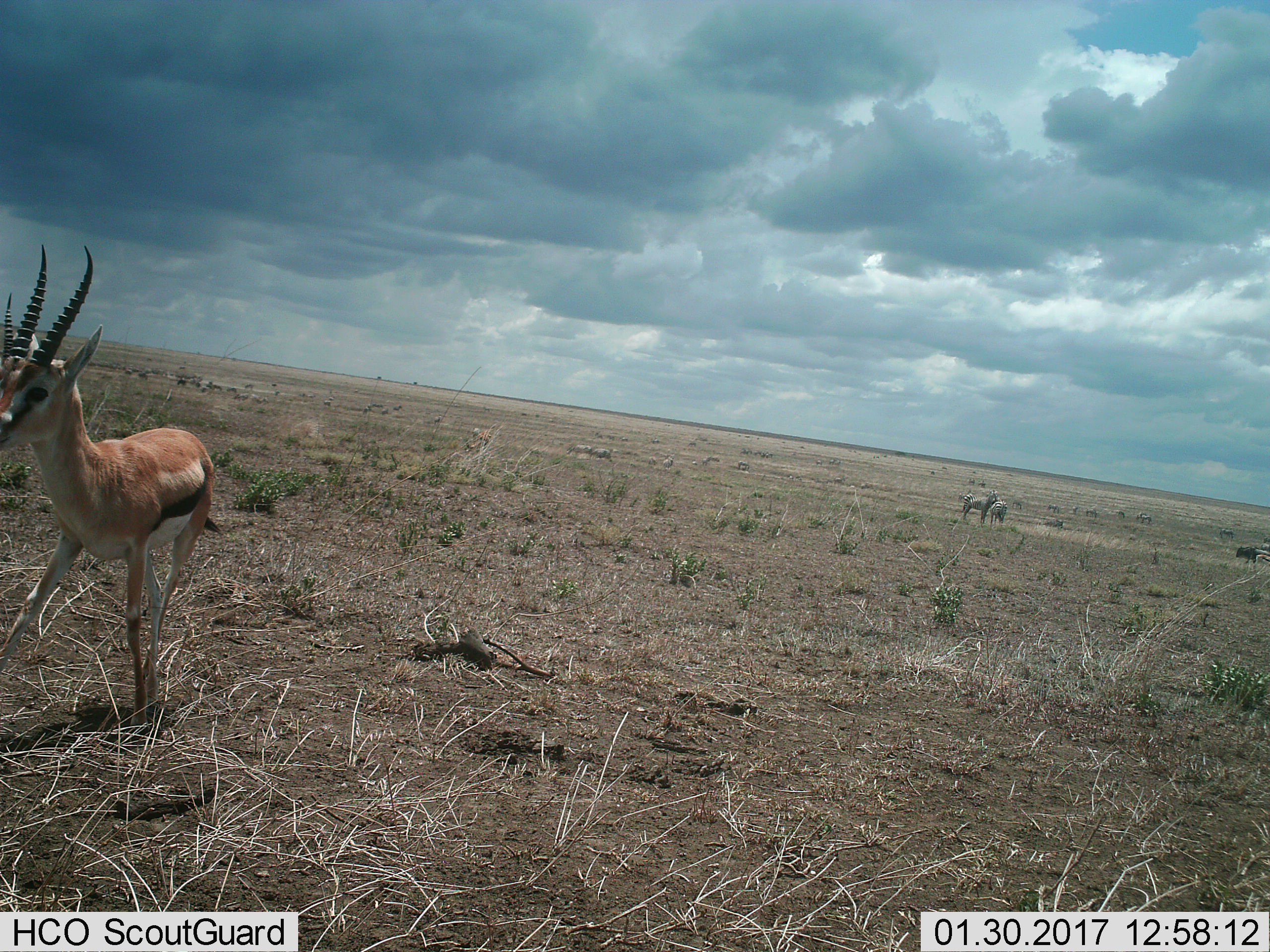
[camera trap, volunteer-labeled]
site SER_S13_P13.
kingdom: Animalia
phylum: Chordata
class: Mammalia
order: Artiodactyla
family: Bovidae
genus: Eudorcas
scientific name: Eudorcas thomsonii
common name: thomson's gazelle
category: gazellethomsons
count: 1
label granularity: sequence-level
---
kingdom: Animalia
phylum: Chordata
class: Mammalia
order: Perissodactyla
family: Equidae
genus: Equus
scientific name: Equus quagga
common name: plains zebra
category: zebraplains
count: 3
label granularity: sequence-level